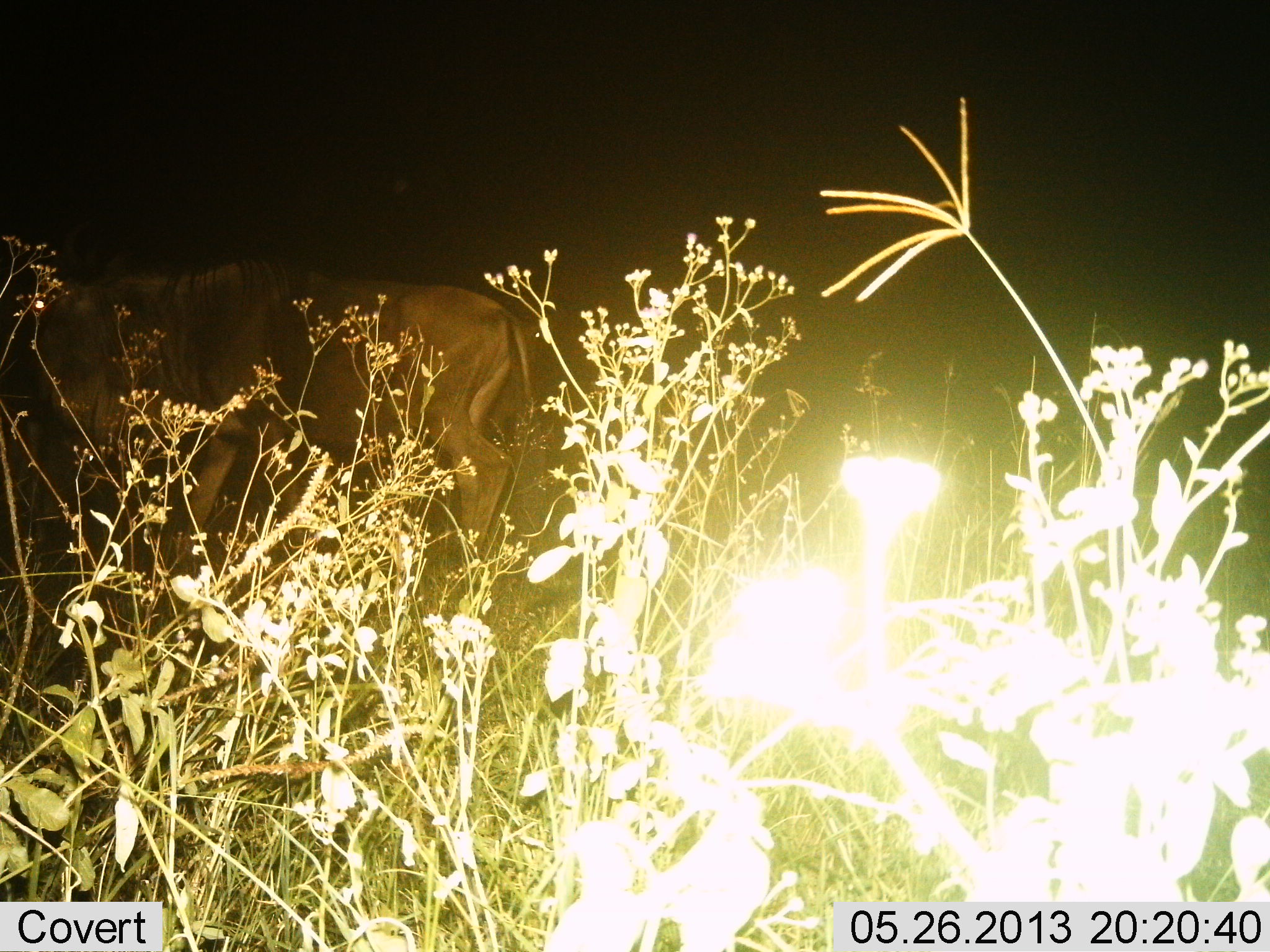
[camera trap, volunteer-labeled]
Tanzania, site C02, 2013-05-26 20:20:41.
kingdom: Animalia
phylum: Chordata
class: Mammalia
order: Artiodactyla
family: Bovidae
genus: Connochaetes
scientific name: Connochaetes taurinus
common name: blue wildebeest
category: wildebeest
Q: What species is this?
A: Wildebeest (blue wildebeest) (Connochaetes taurinus).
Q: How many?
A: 1.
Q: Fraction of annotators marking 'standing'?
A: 60%.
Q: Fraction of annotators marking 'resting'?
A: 0%.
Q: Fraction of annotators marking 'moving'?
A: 30%.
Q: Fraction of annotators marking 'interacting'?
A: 0%.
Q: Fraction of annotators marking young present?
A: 0%.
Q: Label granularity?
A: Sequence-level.